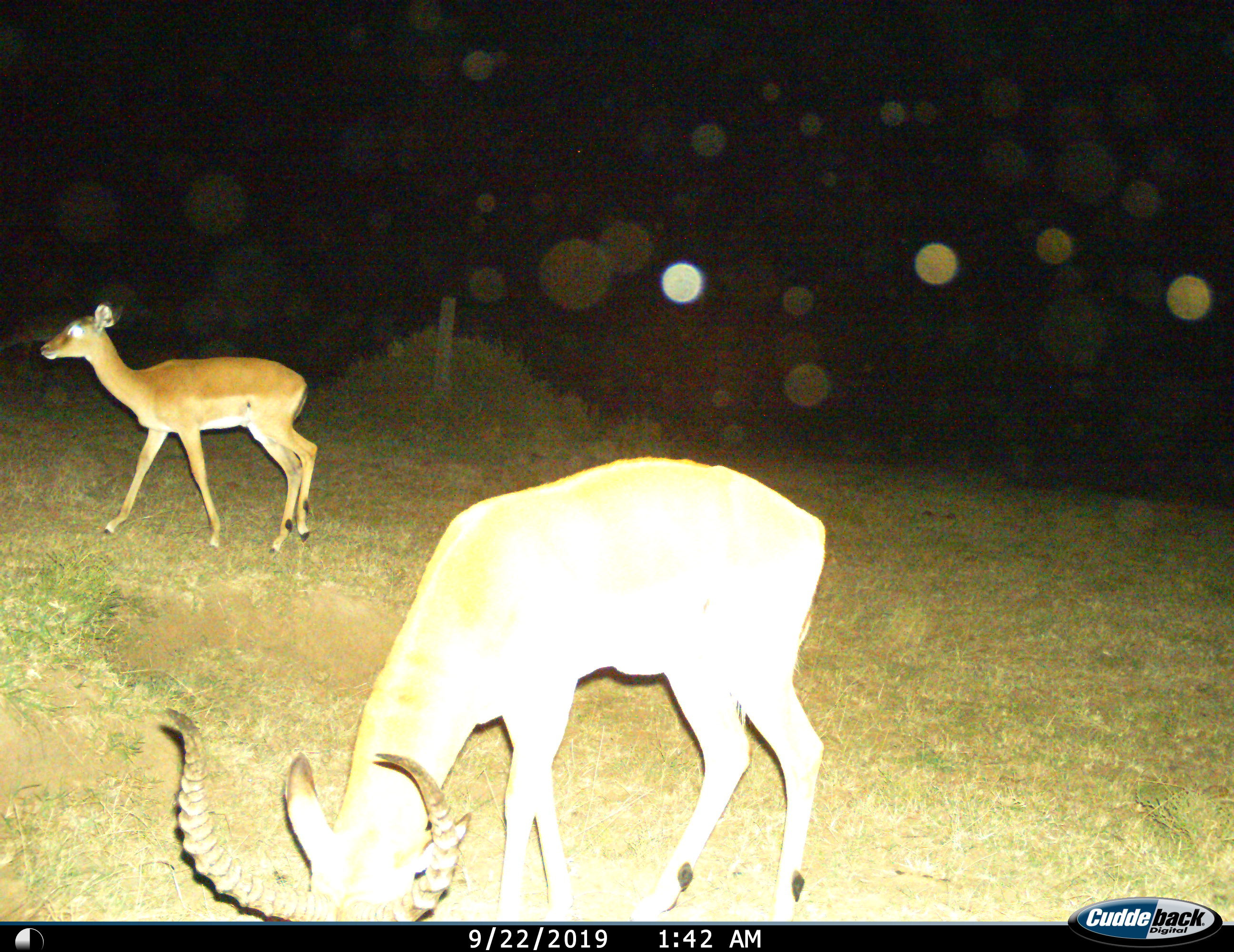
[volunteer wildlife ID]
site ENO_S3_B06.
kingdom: Animalia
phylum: Chordata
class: Mammalia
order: Artiodactyla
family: Bovidae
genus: Aepyceros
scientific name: Aepyceros melampus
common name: impala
Impala (Aepyceros melampus), count 2. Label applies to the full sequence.